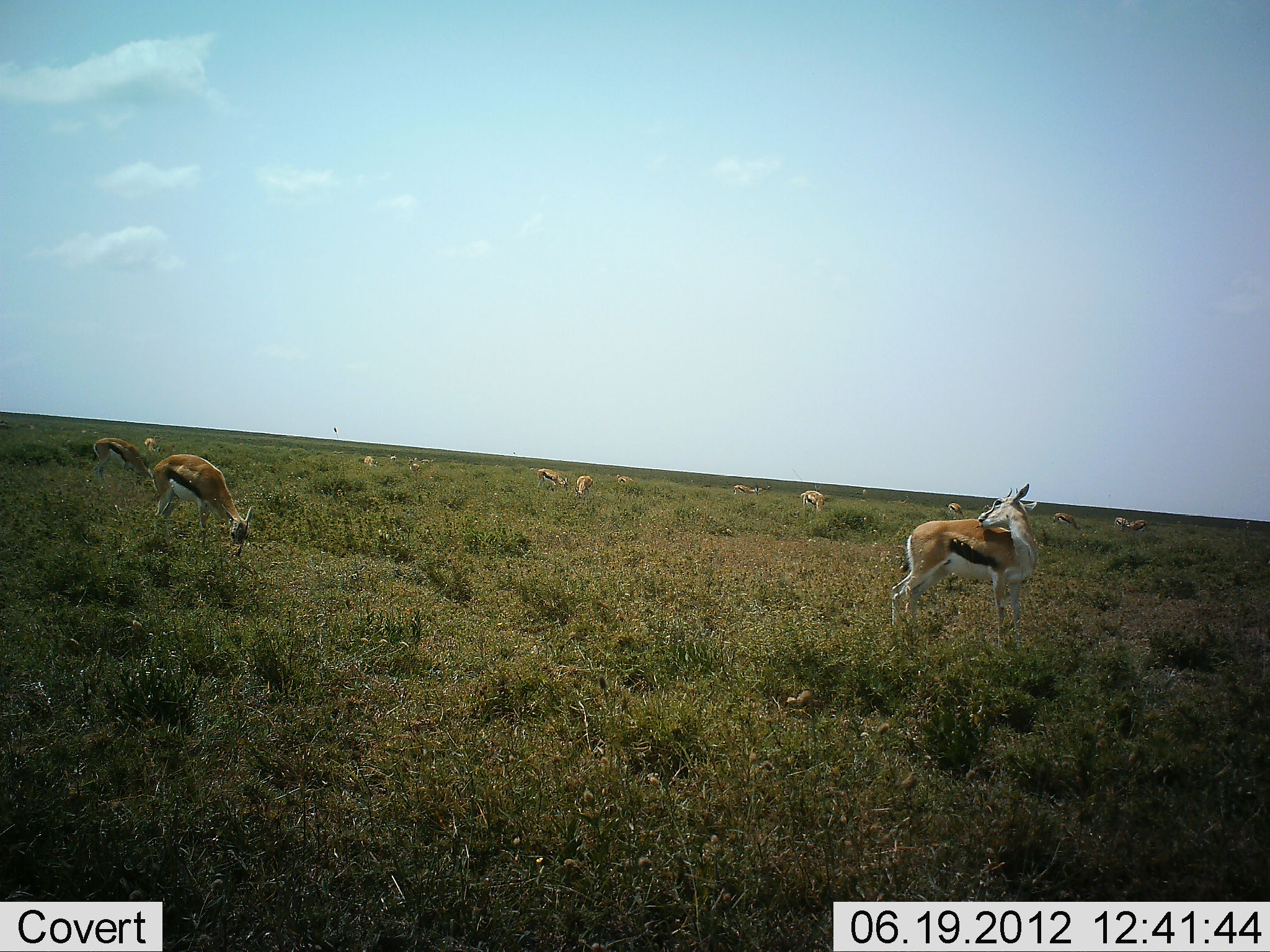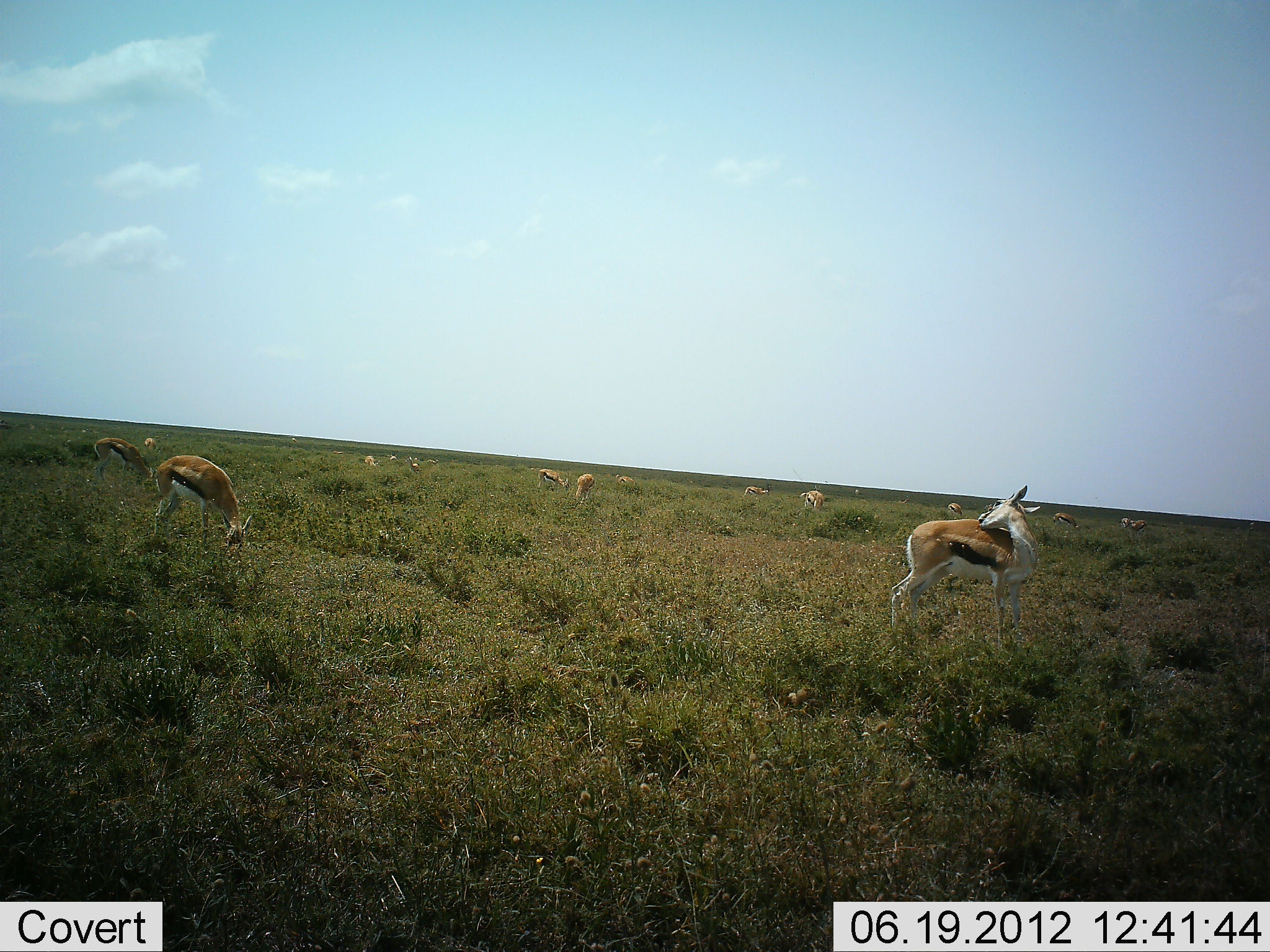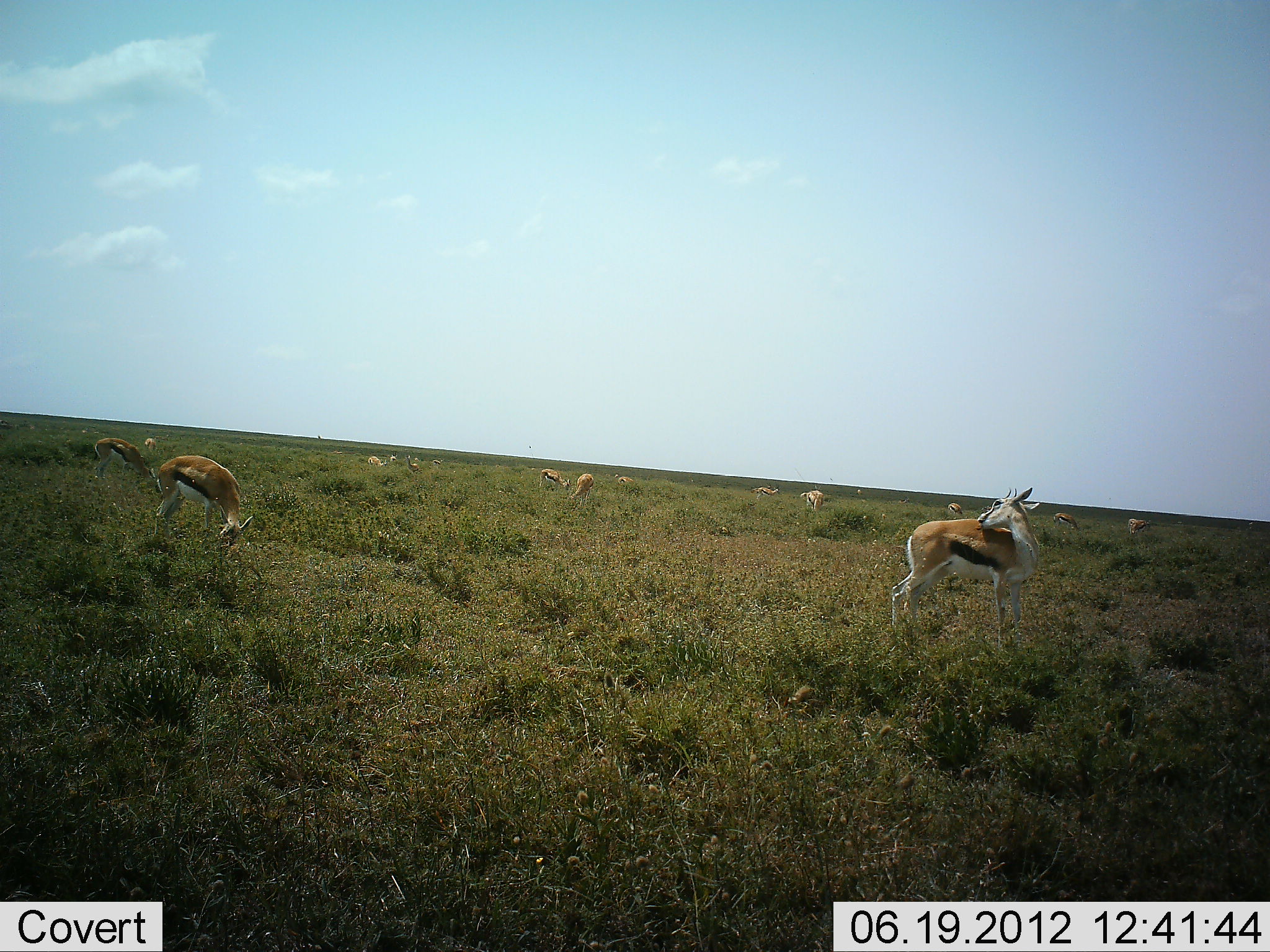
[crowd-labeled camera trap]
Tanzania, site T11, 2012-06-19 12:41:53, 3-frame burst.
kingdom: Animalia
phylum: Chordata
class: Mammalia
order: Artiodactyla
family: Bovidae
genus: Eudorcas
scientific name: Eudorcas thomsonii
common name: thomson's gazelle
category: gazellethomsons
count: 11-50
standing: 80%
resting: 10%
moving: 20%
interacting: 10%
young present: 0%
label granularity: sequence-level